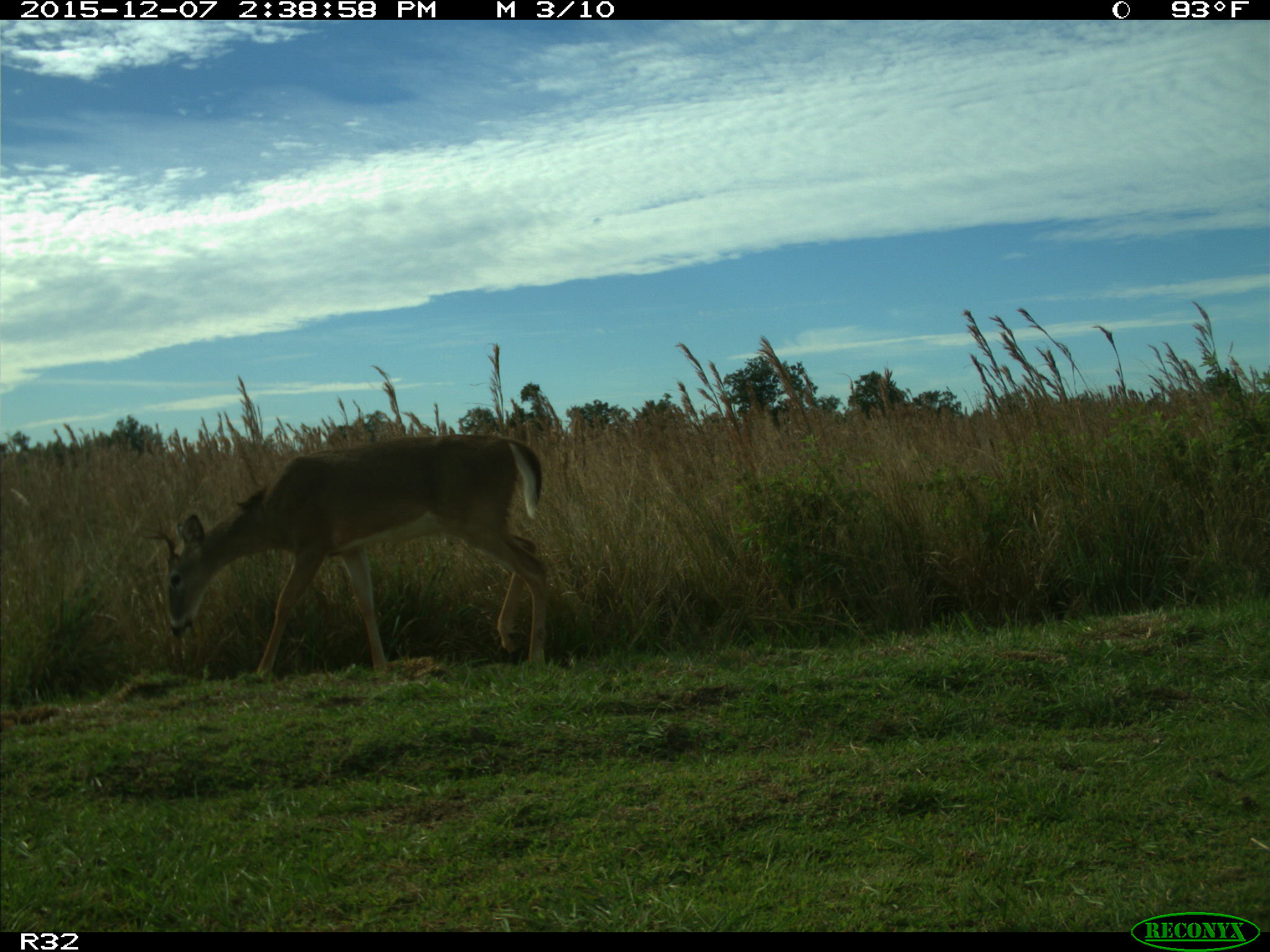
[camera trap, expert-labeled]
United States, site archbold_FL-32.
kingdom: Animalia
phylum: Chordata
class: Mammalia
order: Artiodactyla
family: Cervidae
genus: Odocoileus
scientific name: Odocoileus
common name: deer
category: unidentified deer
Unidentified deer (deer) (Odocoileus).